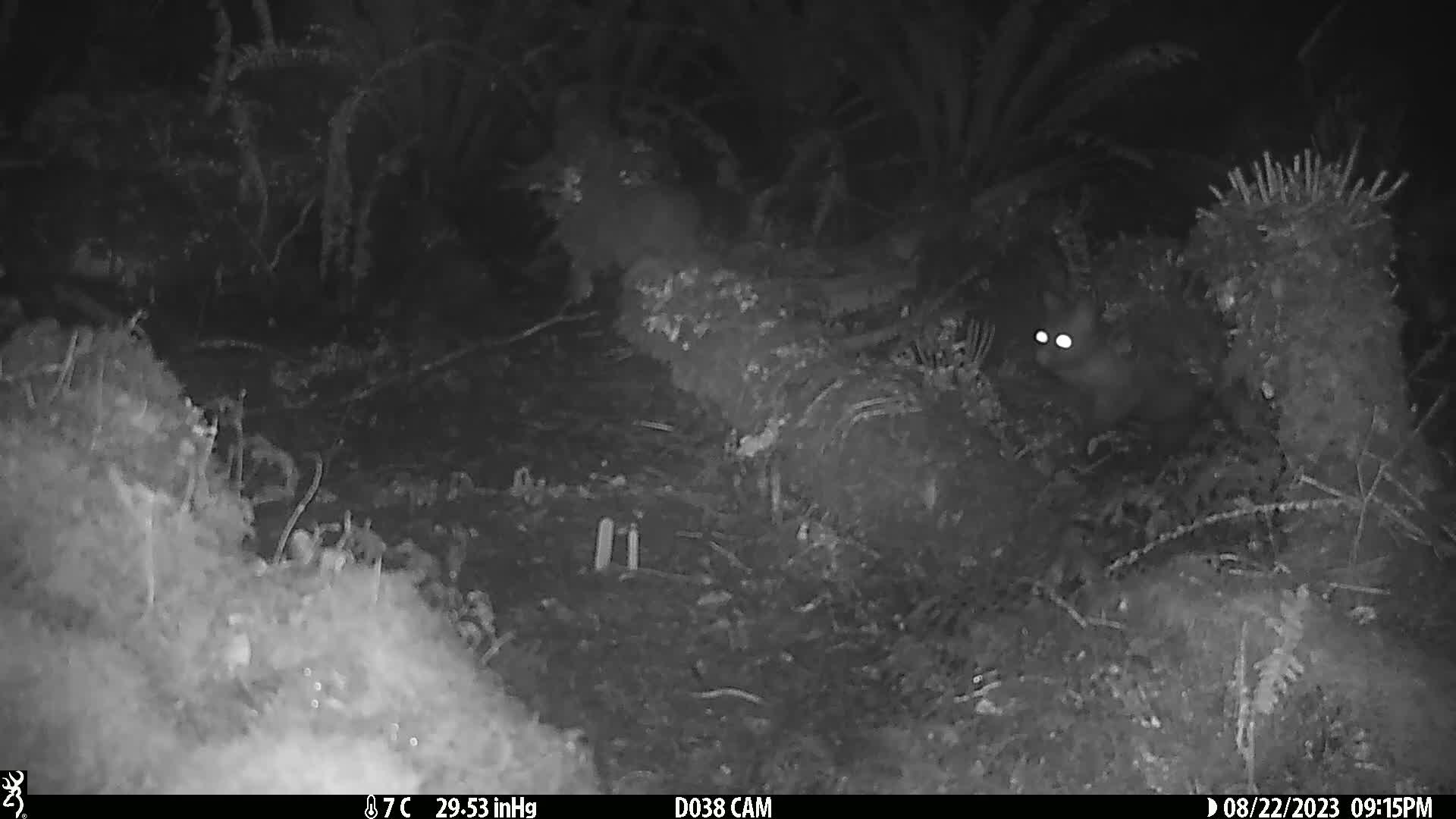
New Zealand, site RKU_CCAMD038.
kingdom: Animalia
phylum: Chordata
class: Mammalia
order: Diprotodontia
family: Phalangeridae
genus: Trichosurus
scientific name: Trichosurus vulpecula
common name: common brushtail possum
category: possum